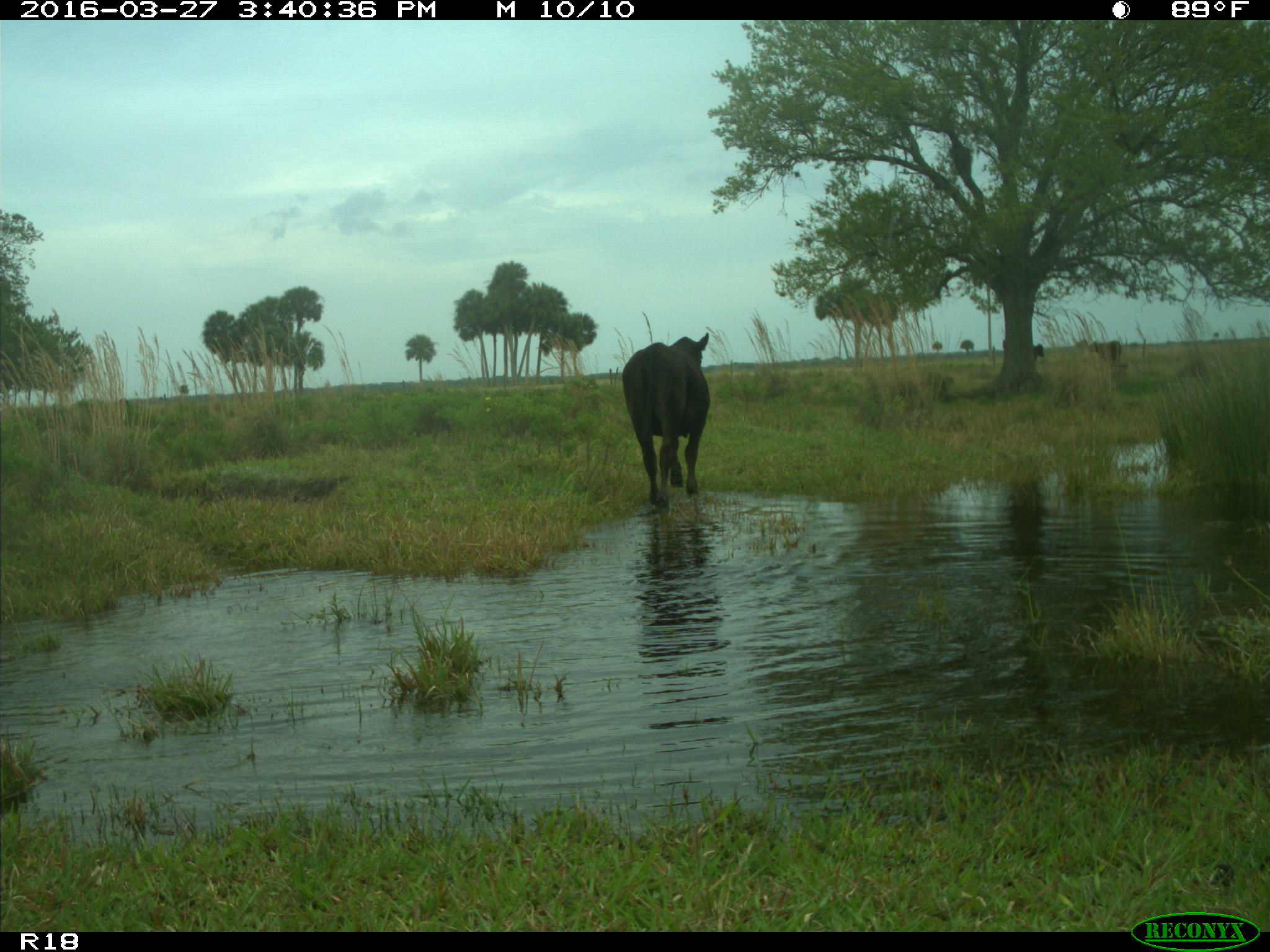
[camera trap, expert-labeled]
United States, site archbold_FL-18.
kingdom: Animalia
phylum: Chordata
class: Mammalia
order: Artiodactyla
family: Bovidae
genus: Bos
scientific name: Bos taurus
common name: domestic cow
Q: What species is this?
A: Bos taurus (domestic cow).